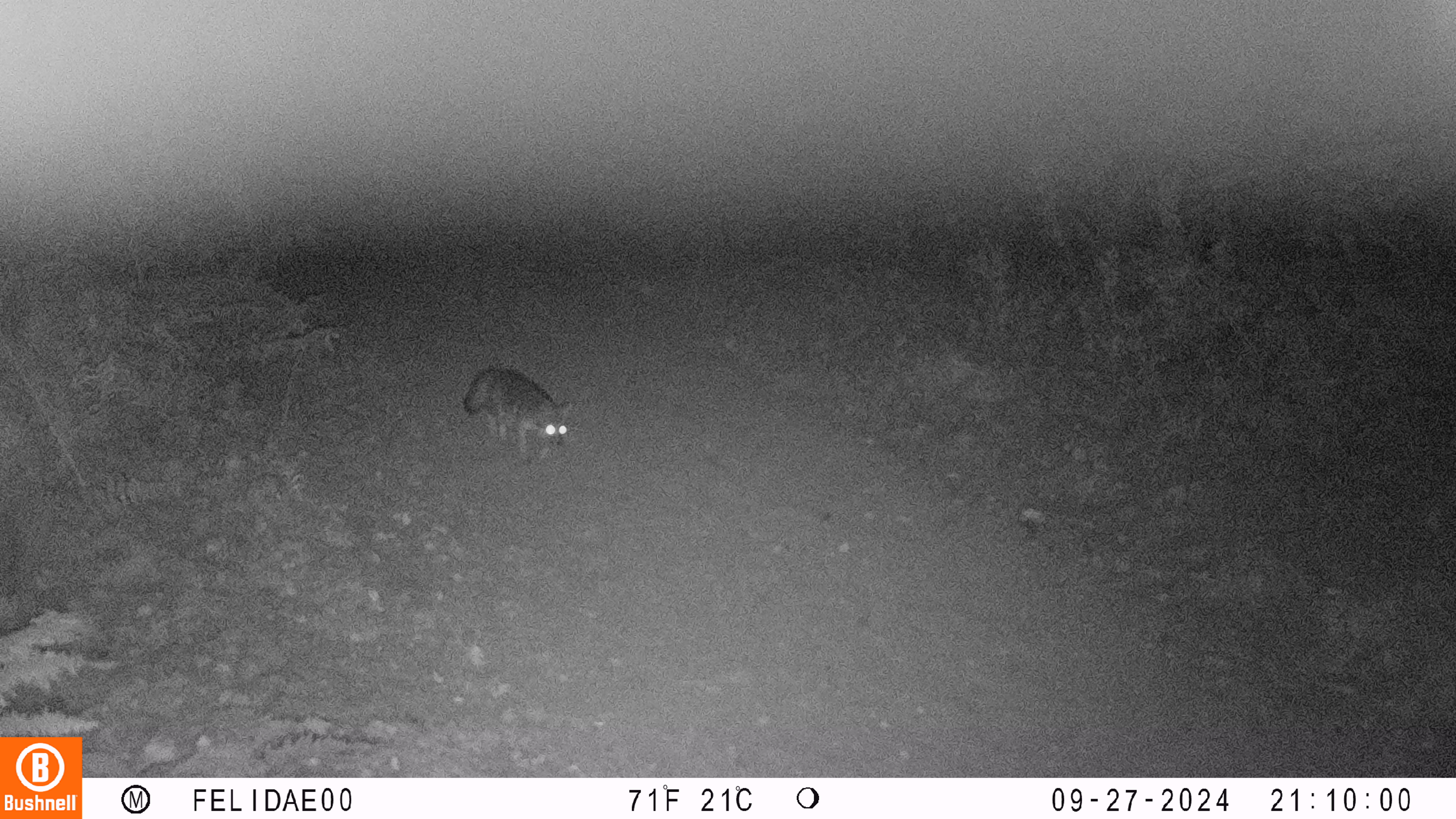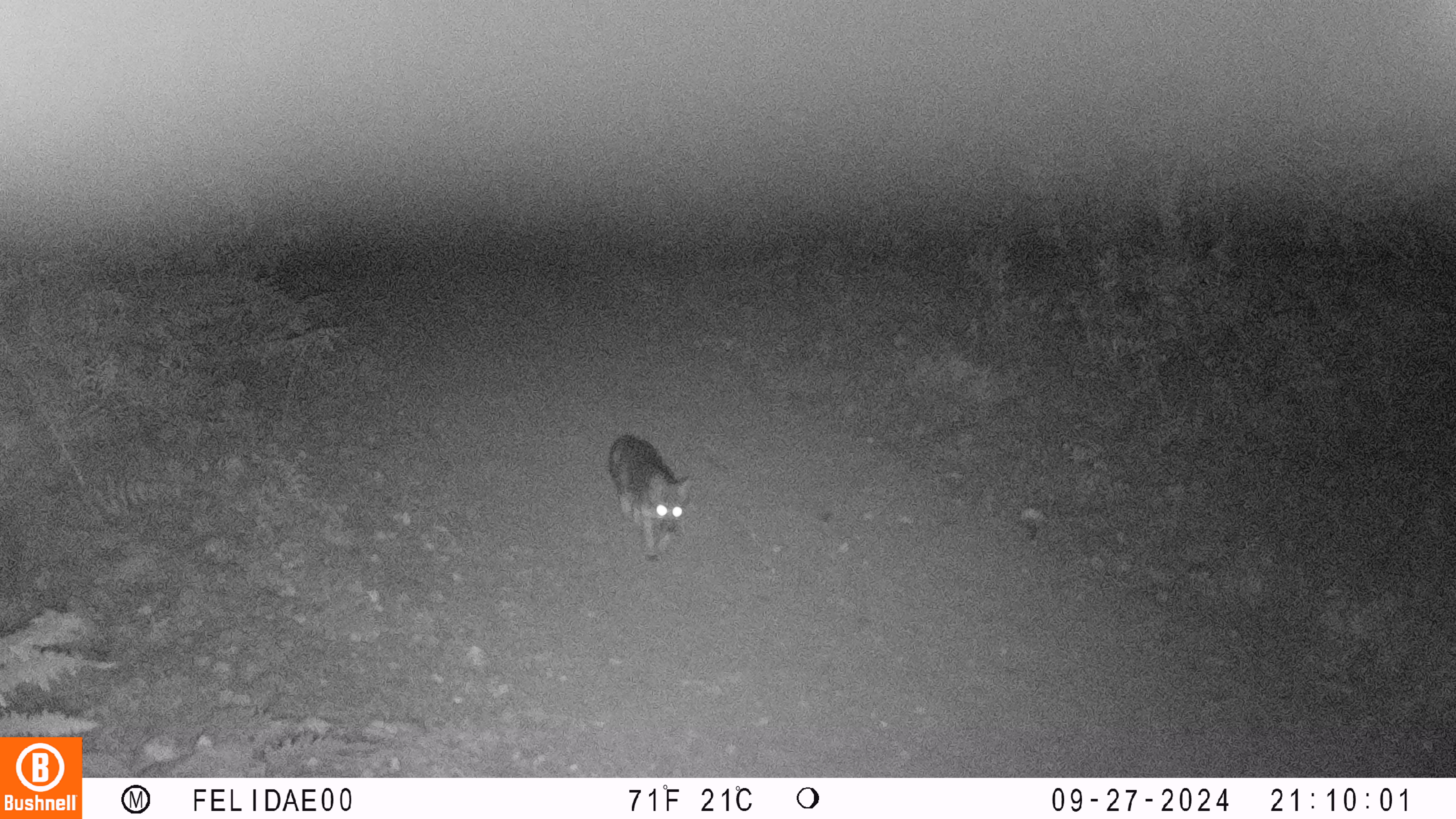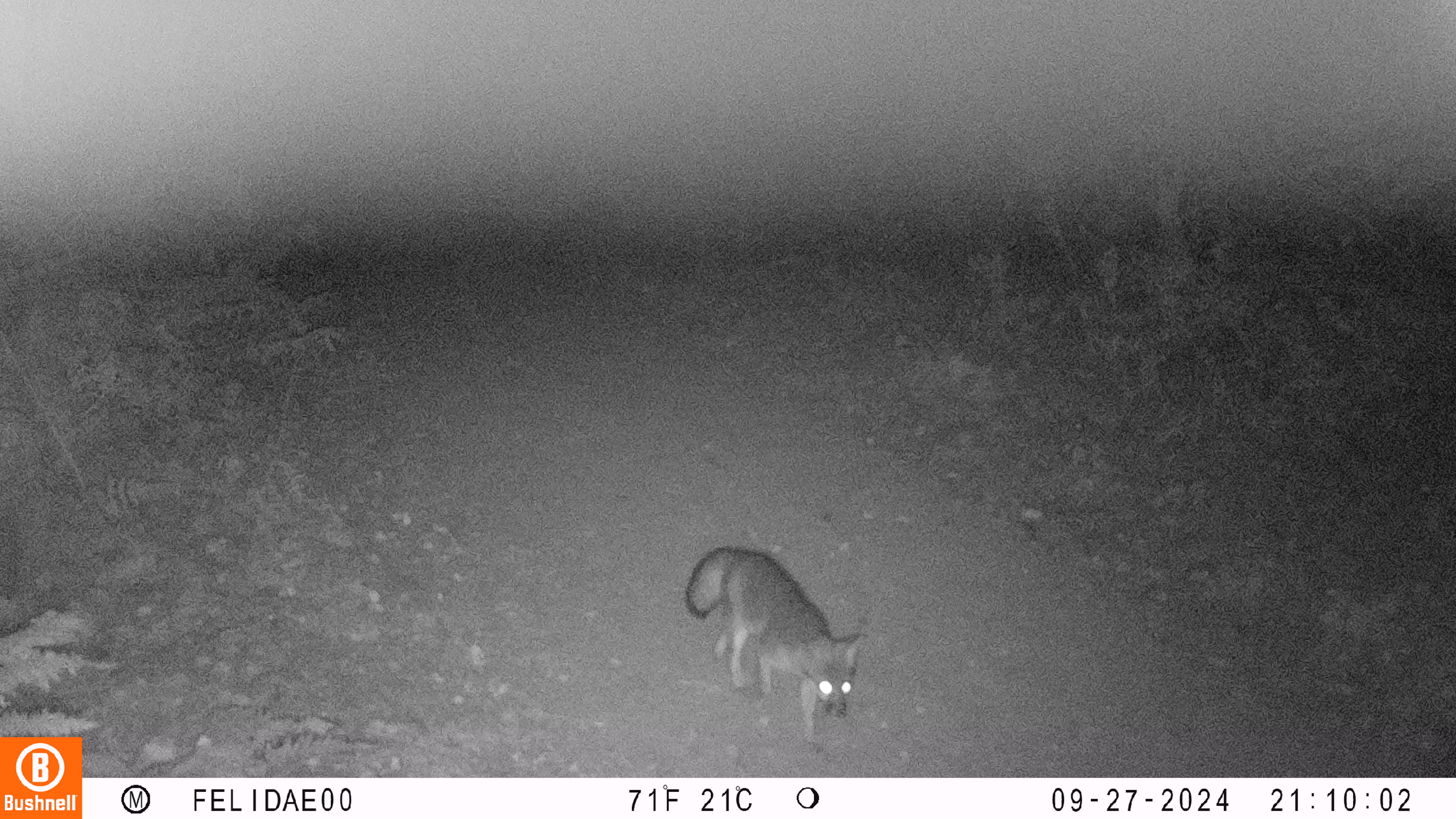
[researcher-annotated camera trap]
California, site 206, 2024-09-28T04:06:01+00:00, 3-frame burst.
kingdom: Animalia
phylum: Chordata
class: Mammalia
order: Carnivora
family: Canidae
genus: Urocyon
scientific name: Urocyon cinereoargenteus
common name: gray fox